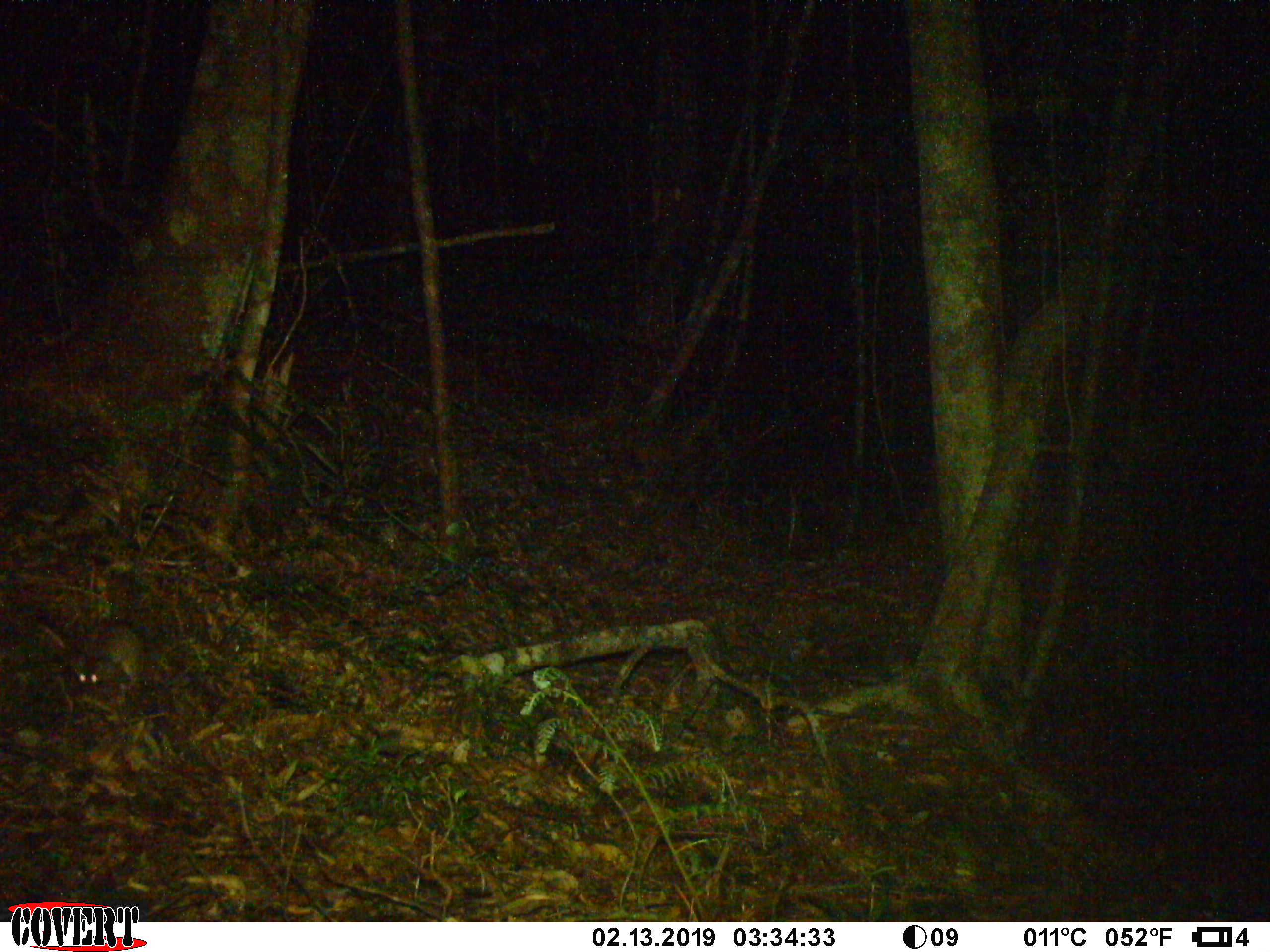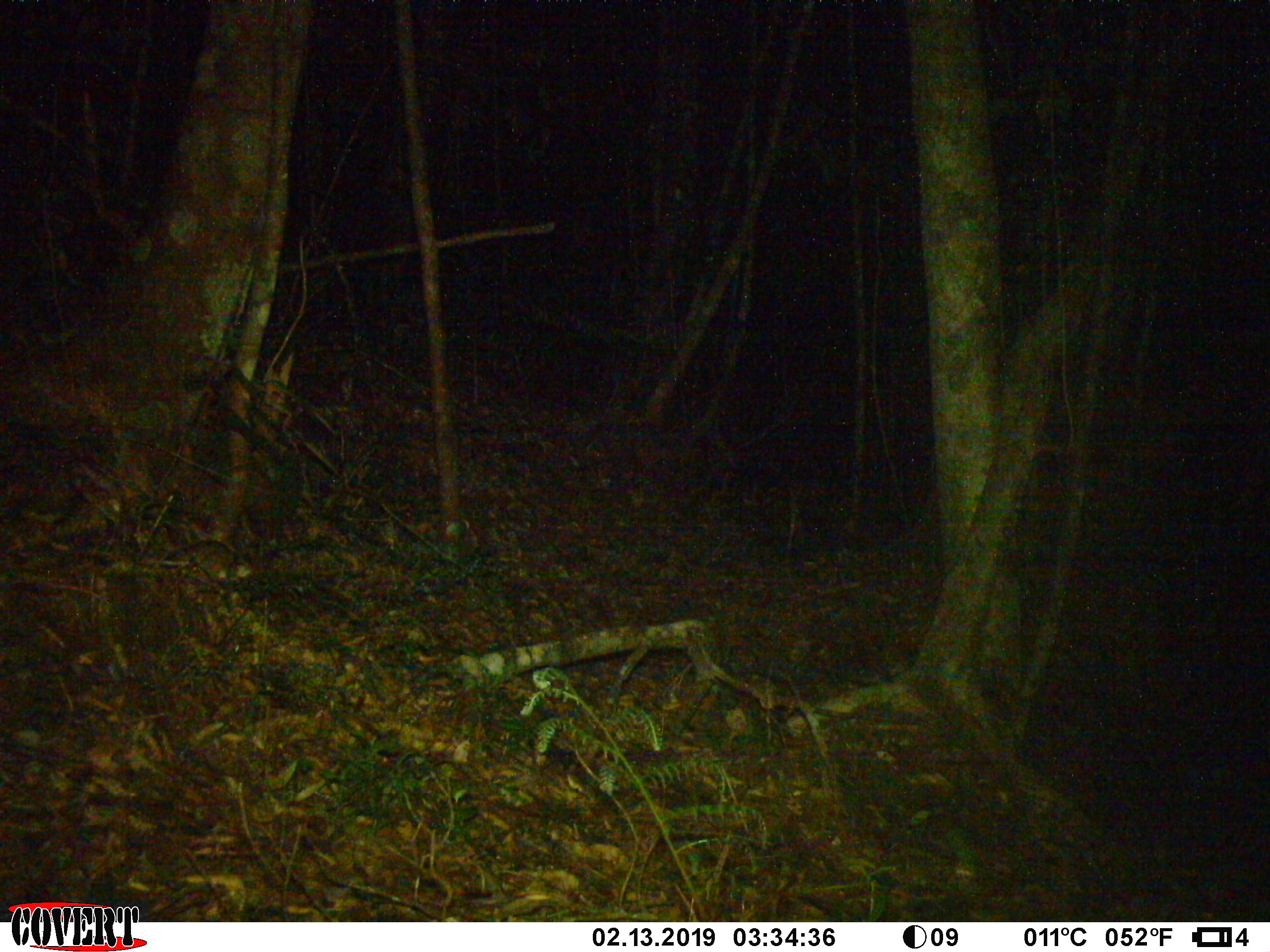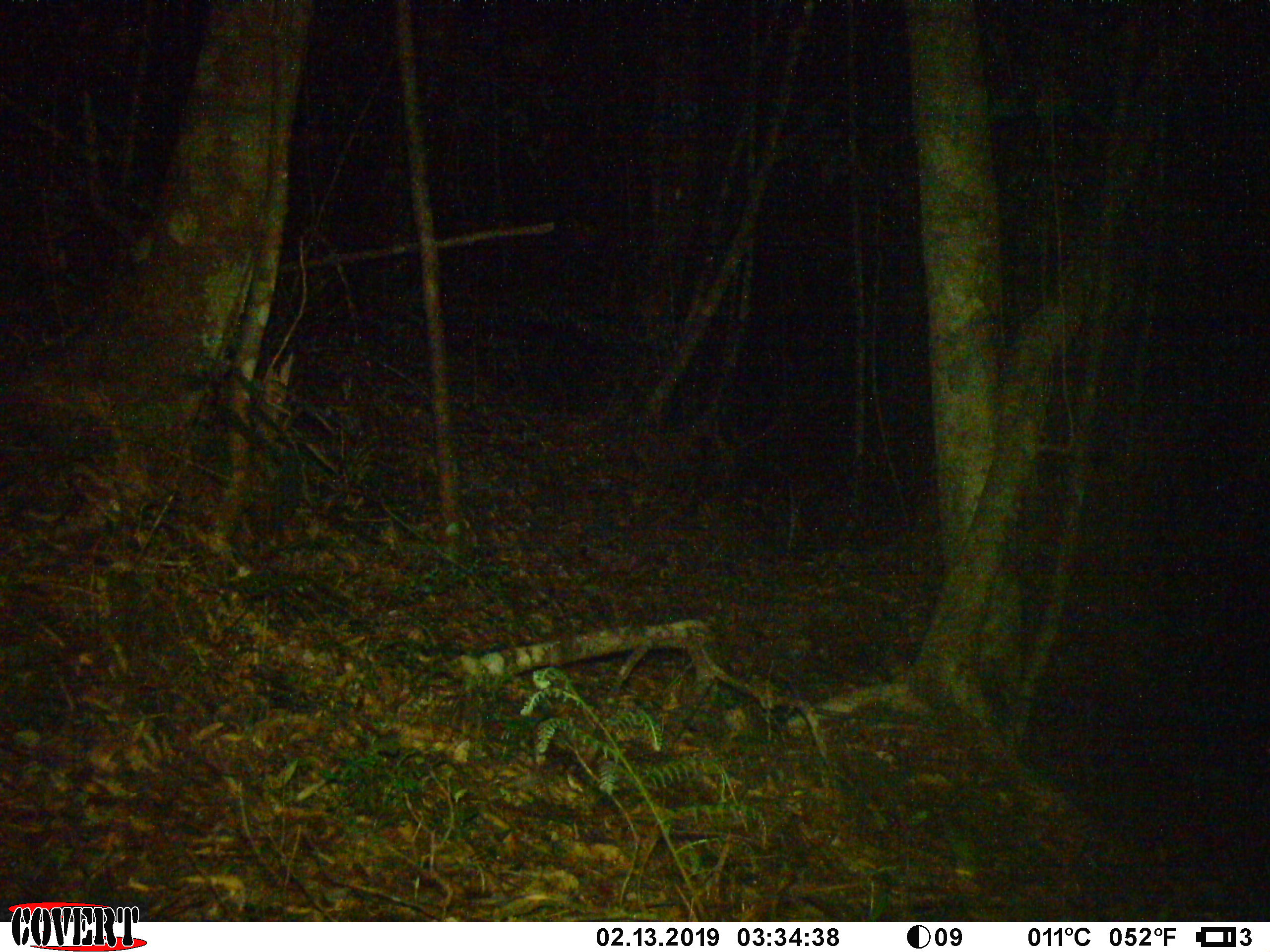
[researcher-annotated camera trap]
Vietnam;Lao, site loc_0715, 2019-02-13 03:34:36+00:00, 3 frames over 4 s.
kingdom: Animalia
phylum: Chordata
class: Mammalia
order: Rodentia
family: Muridae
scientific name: Muridae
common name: old-world mice and rats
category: unidentified murid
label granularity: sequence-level